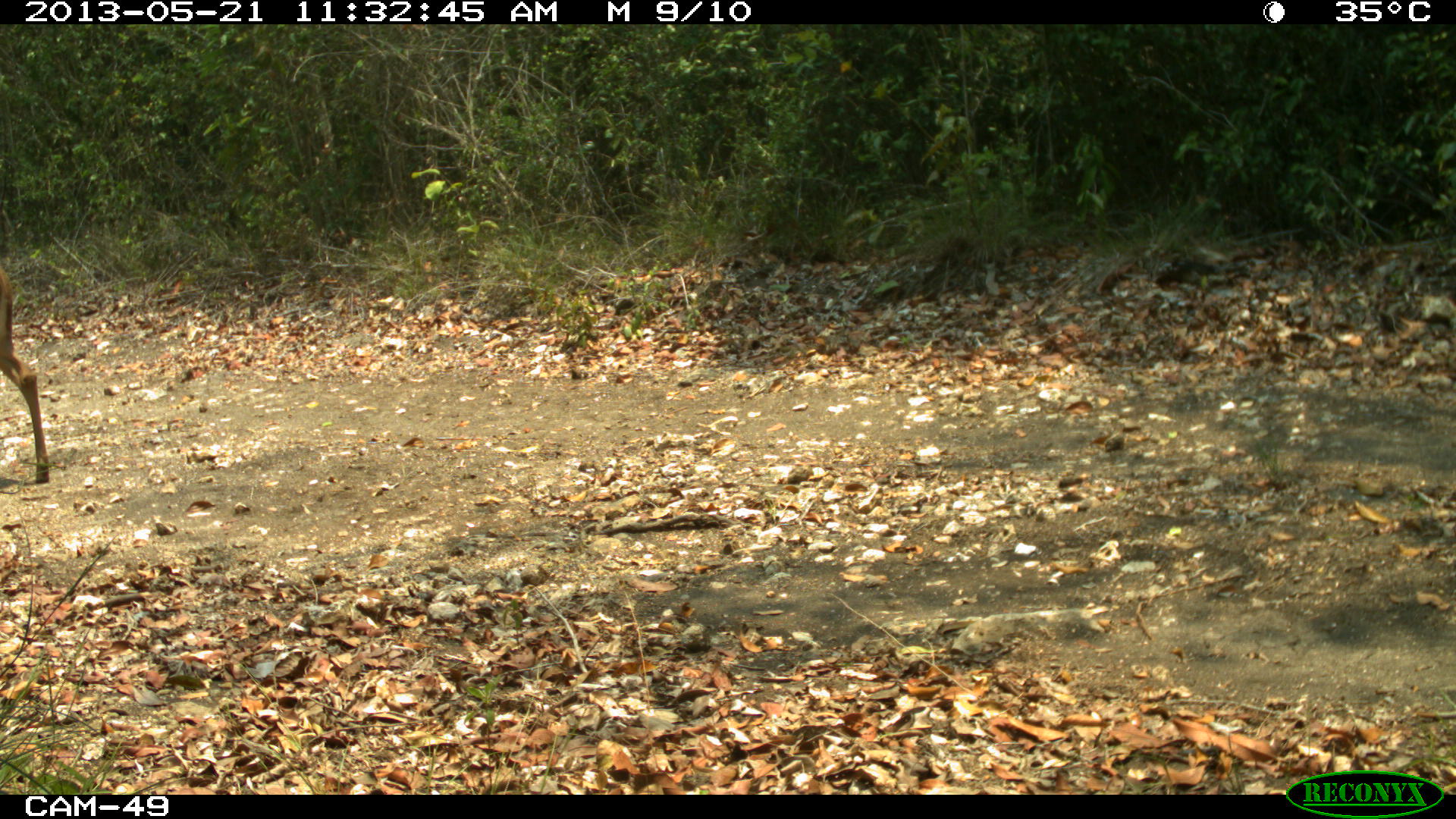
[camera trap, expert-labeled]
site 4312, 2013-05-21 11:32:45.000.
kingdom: Animalia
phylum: Chordata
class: Mammalia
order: Artiodactyla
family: Cervidae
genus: Odocoileus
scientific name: Odocoileus virginianus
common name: white-tailed deer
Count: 1.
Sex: male.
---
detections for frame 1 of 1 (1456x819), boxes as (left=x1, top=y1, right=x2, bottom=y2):
odocoileus virginianus: (left=0, top=266, right=50, bottom=483)